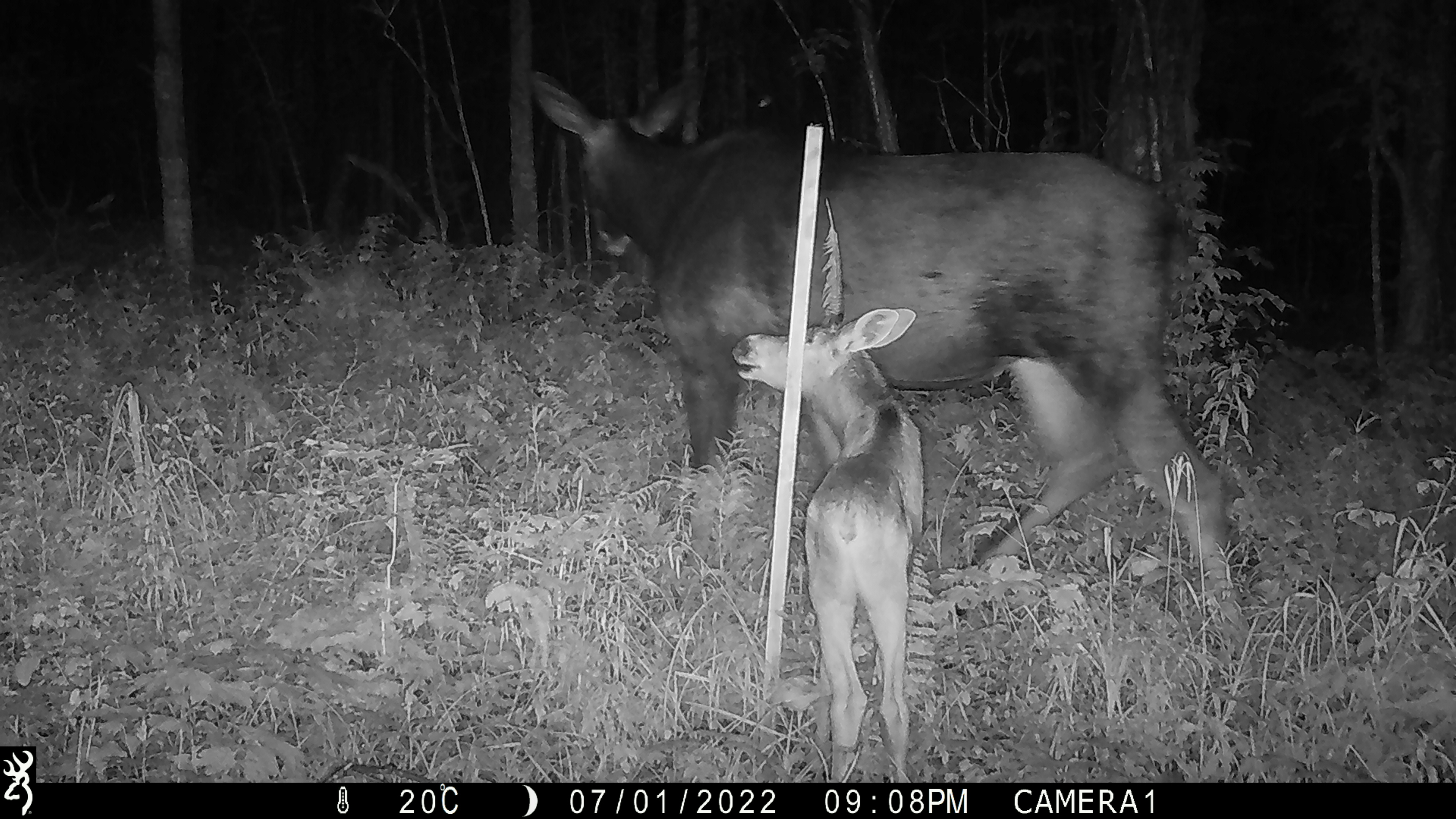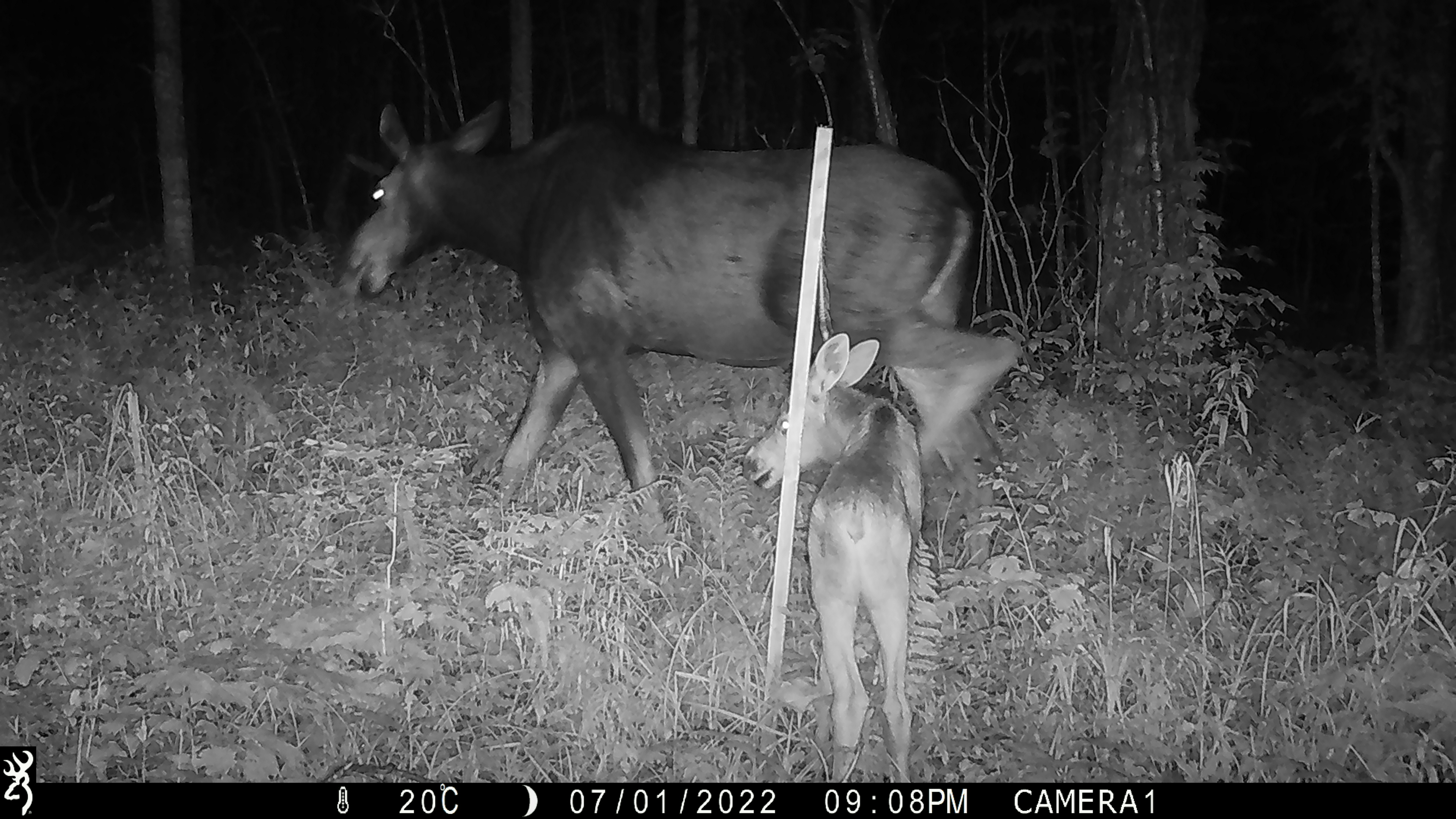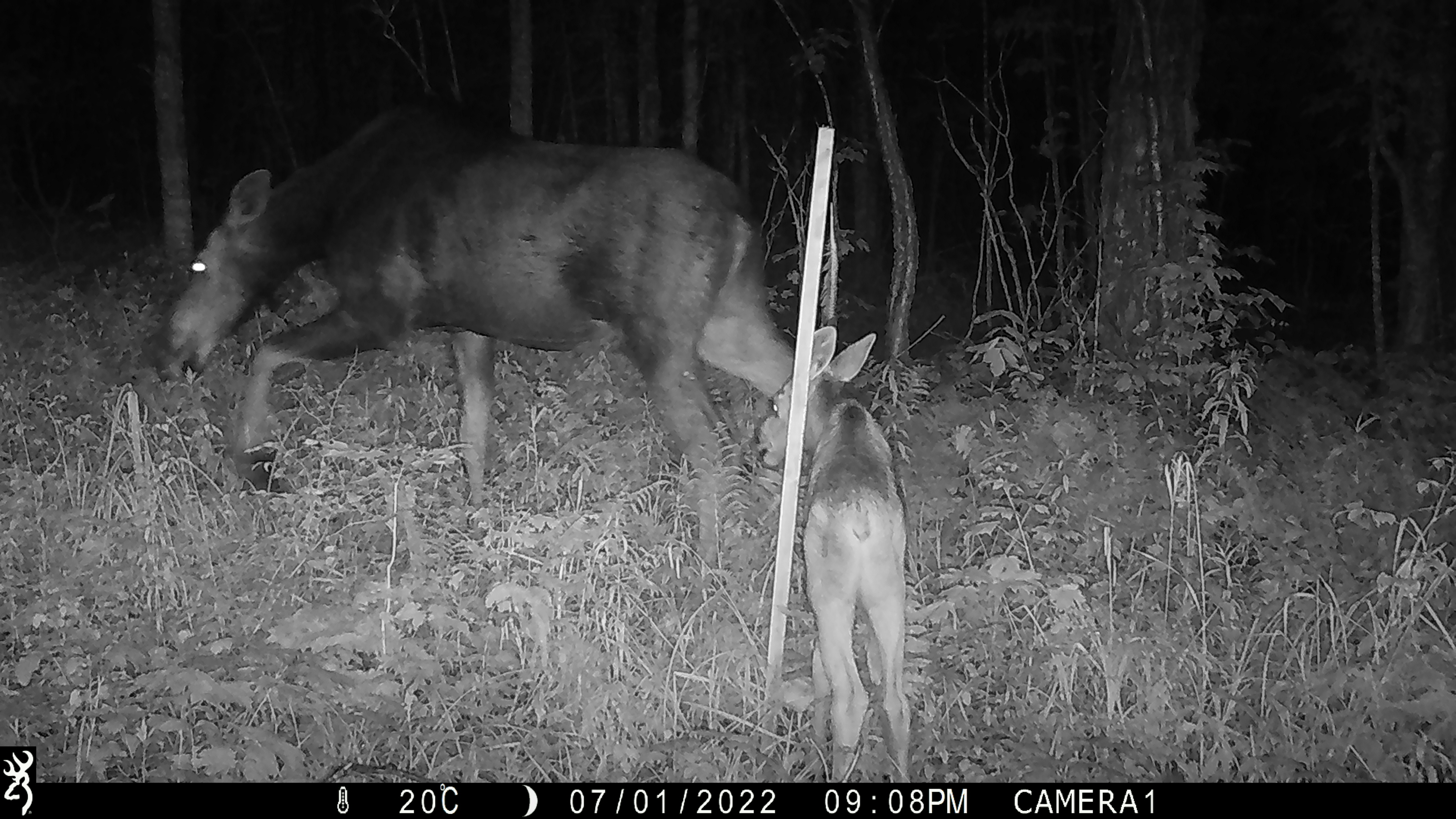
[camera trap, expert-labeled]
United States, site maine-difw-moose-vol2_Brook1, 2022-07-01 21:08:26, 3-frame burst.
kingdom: Animalia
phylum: Chordata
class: Mammalia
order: Artiodactyla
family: Cervidae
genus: Alces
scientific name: Alces alces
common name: moose